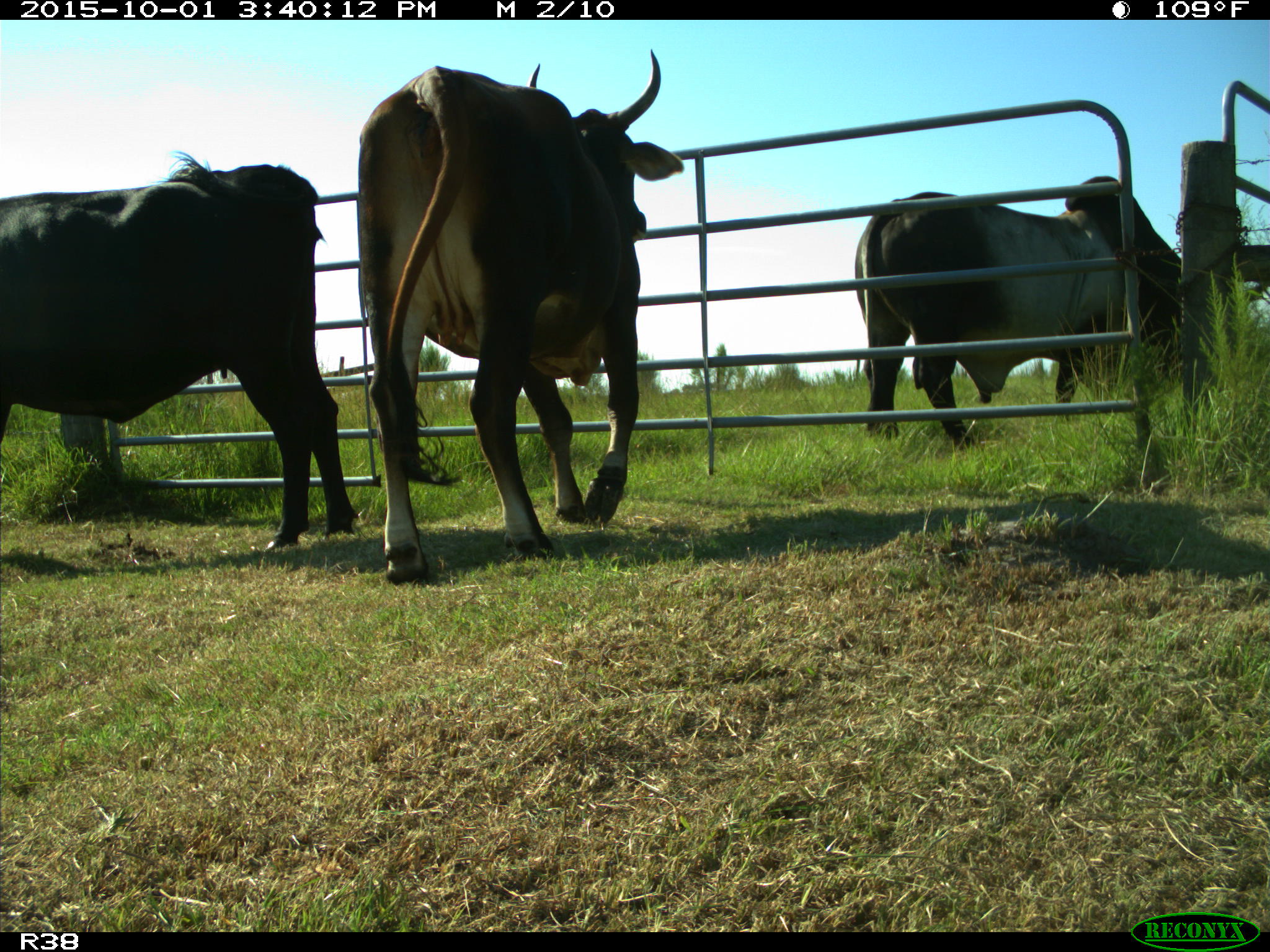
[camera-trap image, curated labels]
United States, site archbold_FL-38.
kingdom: Animalia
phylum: Chordata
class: Mammalia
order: Artiodactyla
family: Bovidae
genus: Bos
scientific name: Bos taurus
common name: domestic cow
Bos taurus (domestic cow).